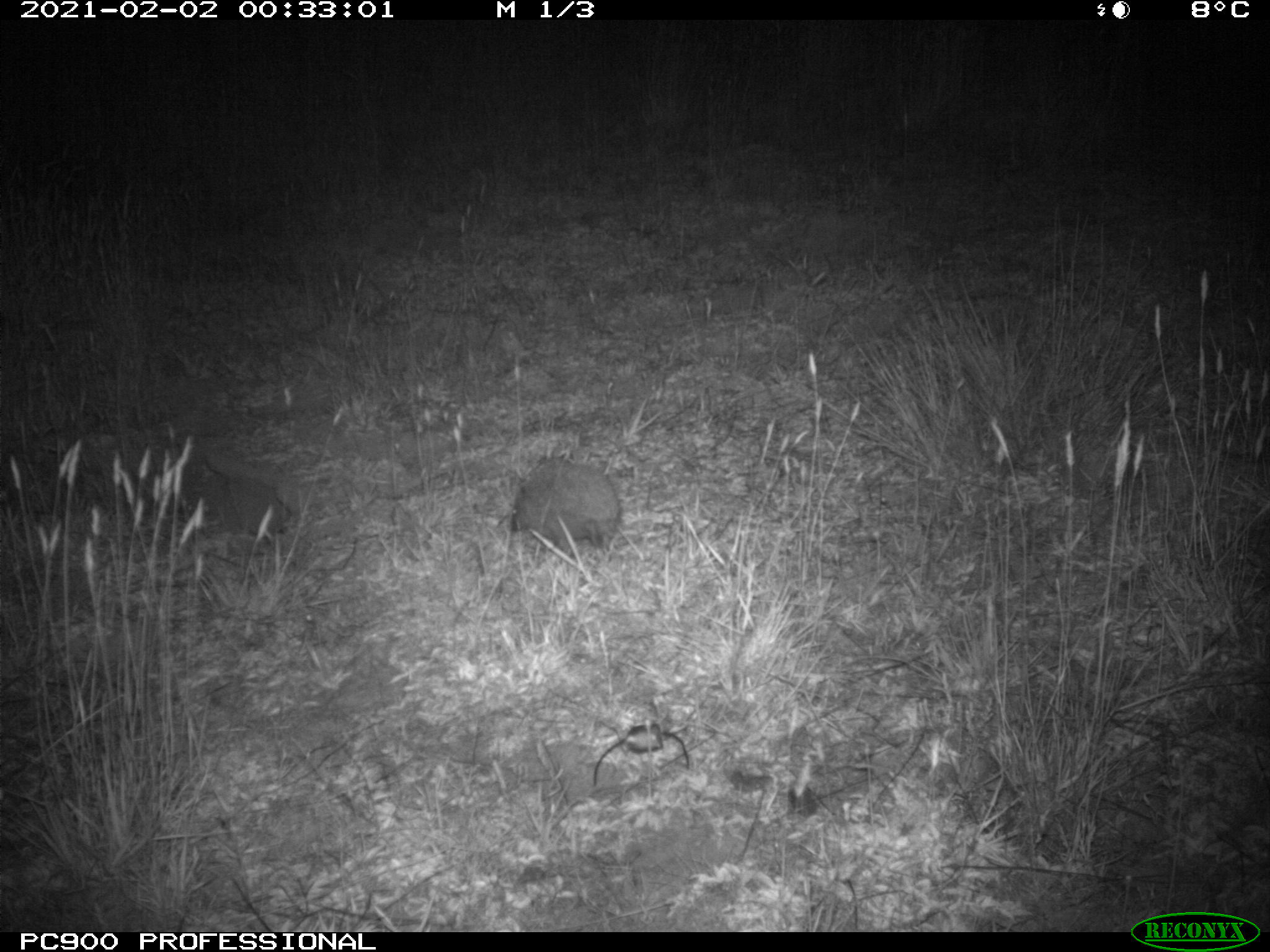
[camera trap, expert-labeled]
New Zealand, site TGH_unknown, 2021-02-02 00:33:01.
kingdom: Animalia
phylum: Chordata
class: Mammalia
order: Eulipotyphla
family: Erinaceidae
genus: Erinaceus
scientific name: Erinaceus europaeus europaeus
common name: european hedgehog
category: hedgehog